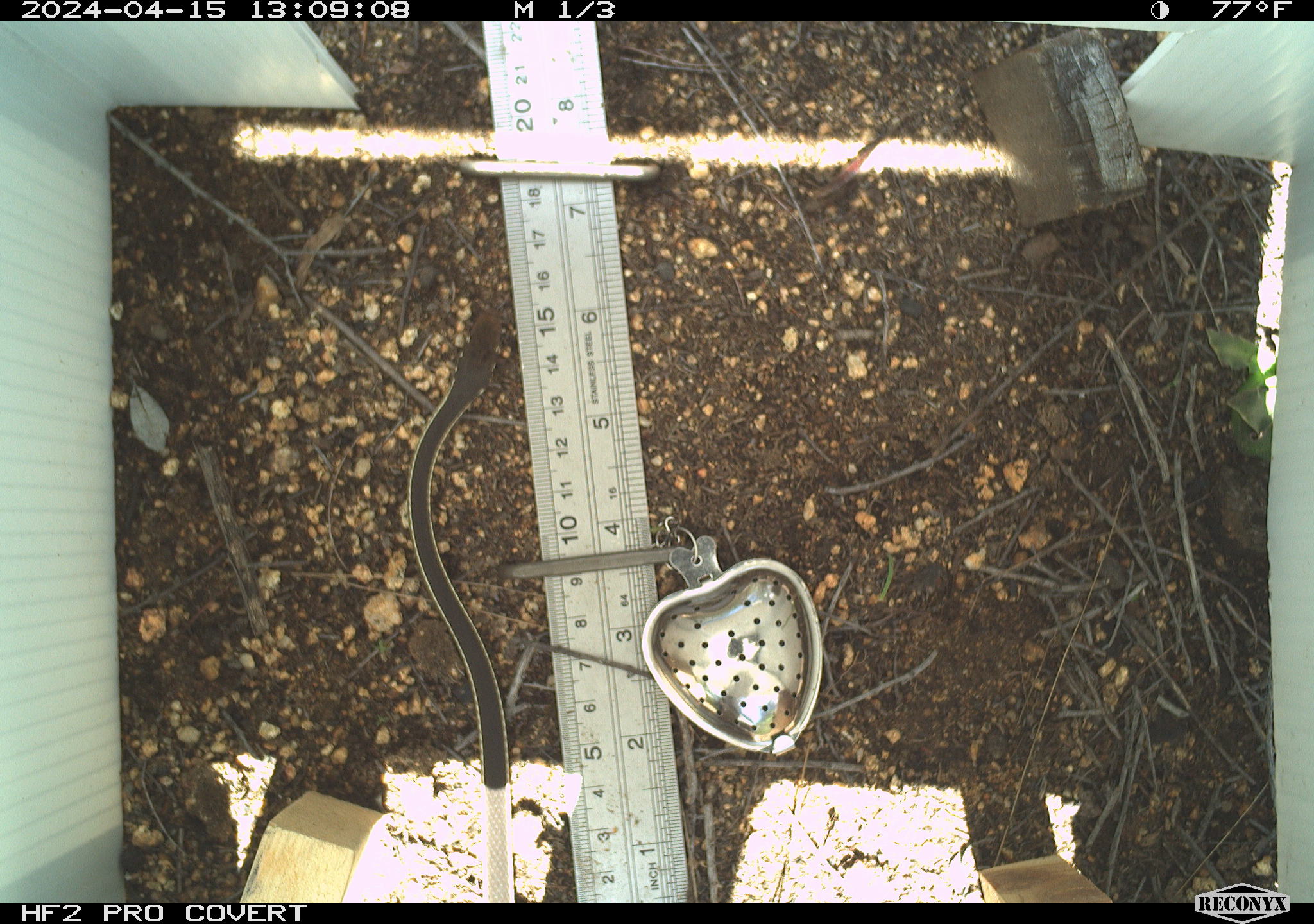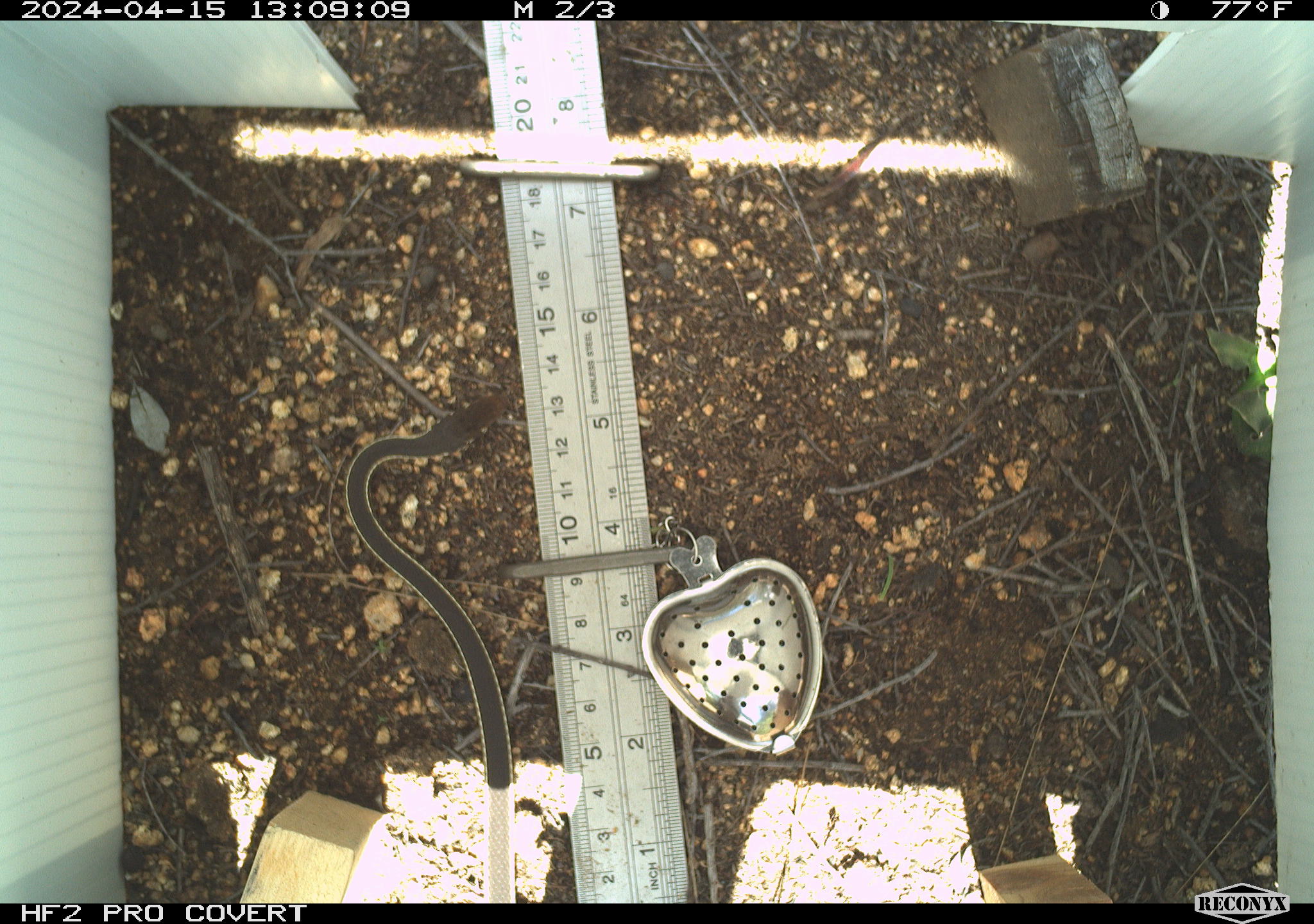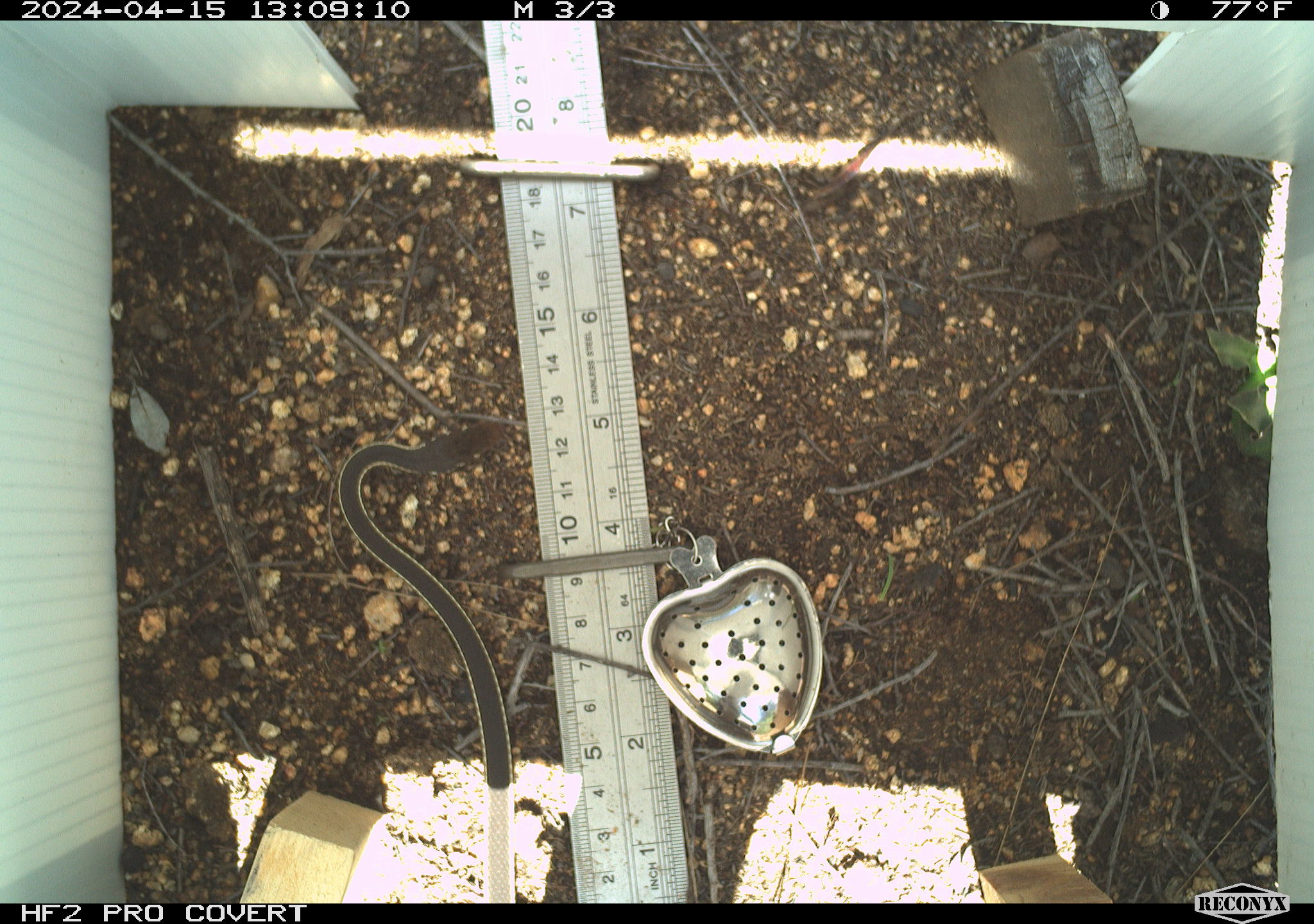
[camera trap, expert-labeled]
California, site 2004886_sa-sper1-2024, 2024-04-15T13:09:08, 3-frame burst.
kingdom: Animalia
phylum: Chordata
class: Reptilia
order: Squamata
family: Colubridae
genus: Masticophis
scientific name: Masticophis lateralis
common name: striped racer